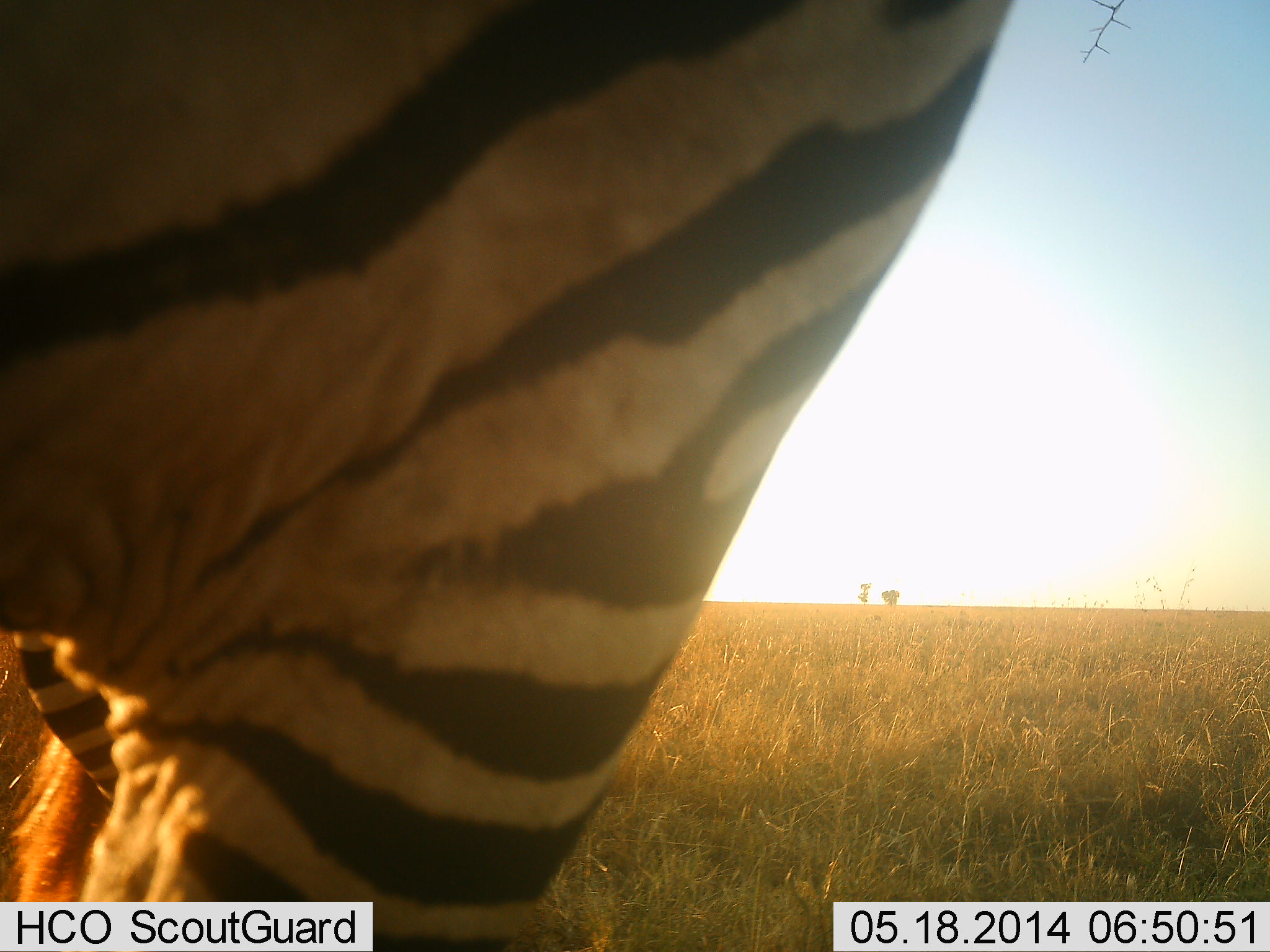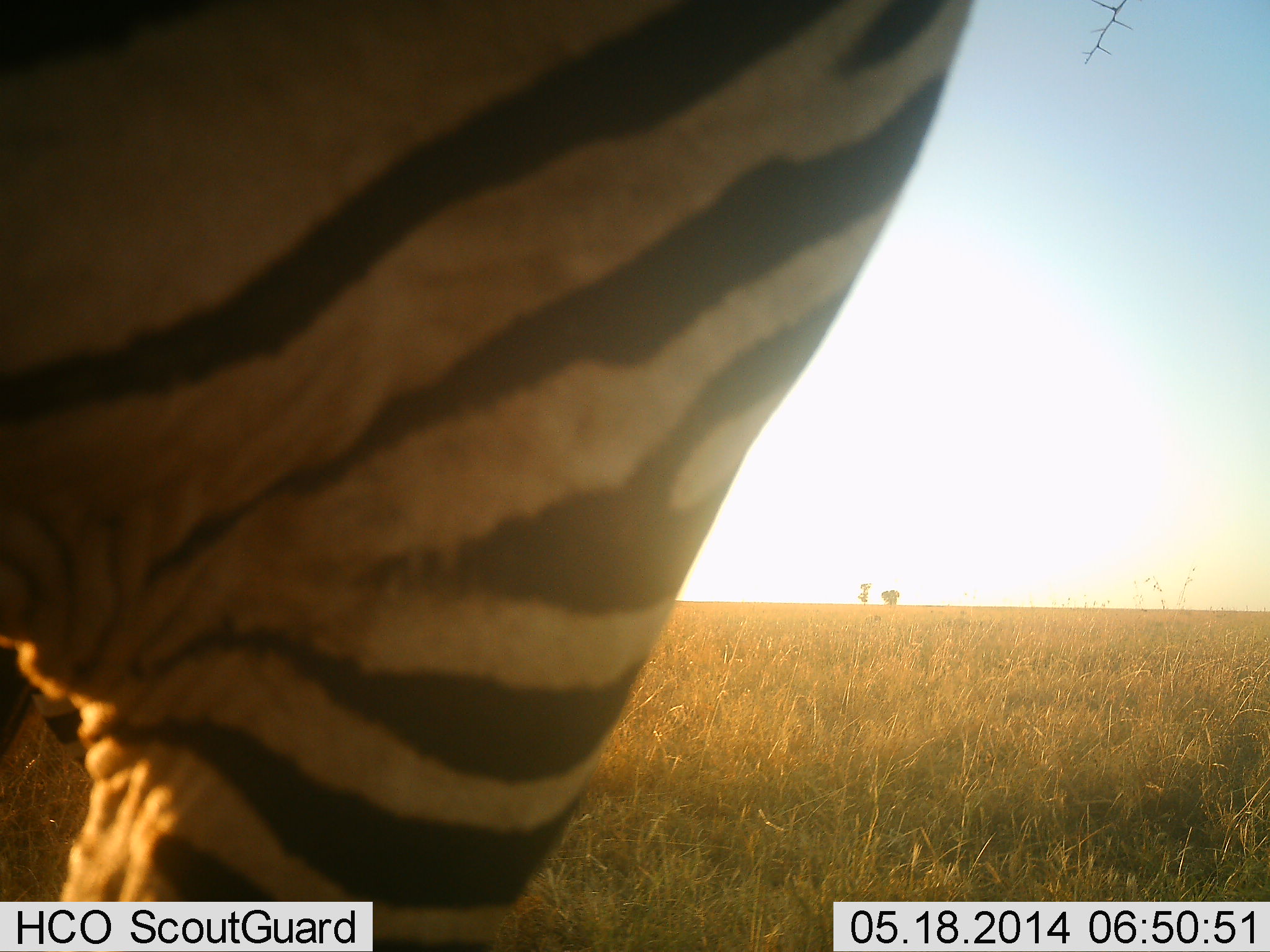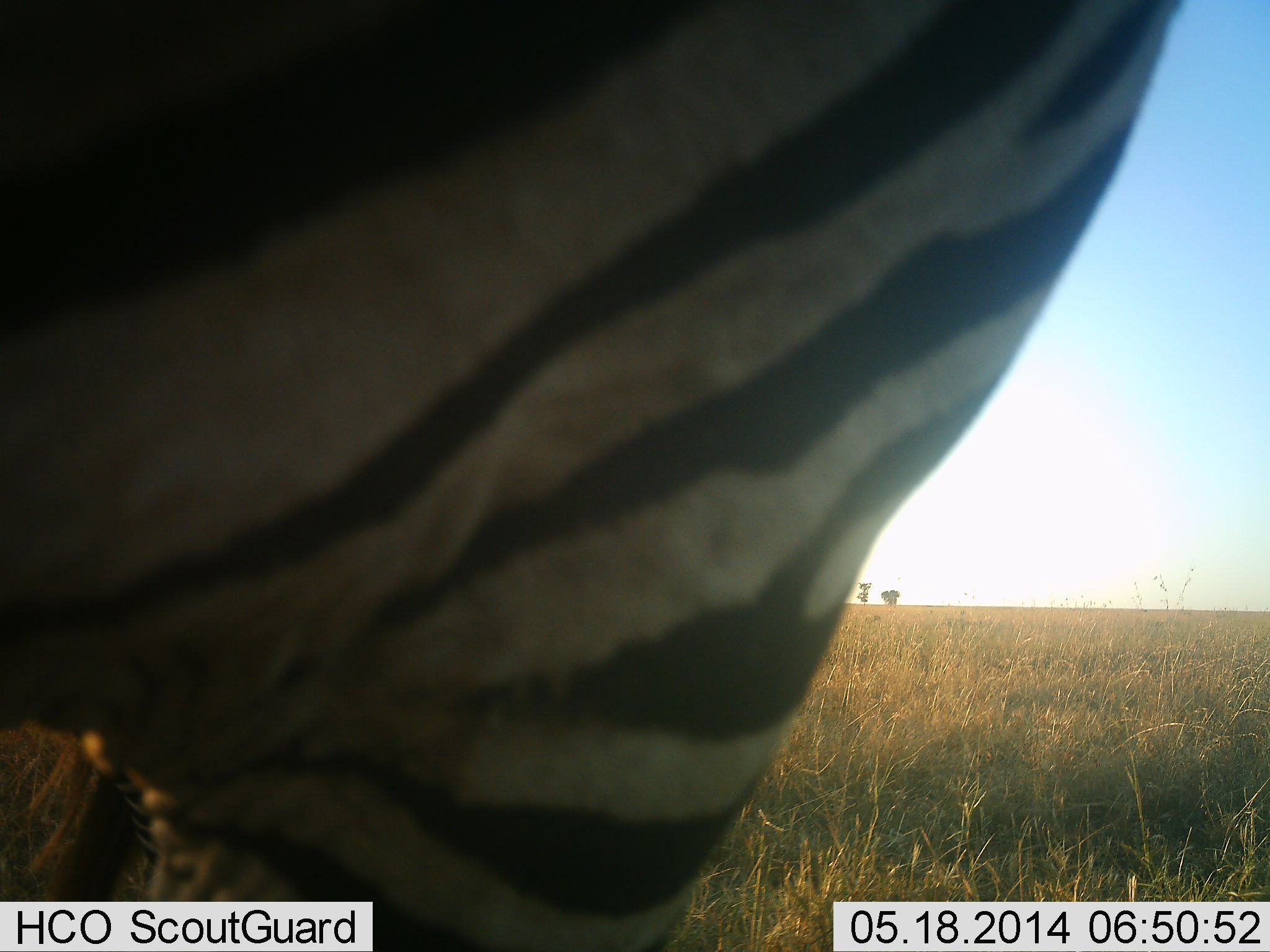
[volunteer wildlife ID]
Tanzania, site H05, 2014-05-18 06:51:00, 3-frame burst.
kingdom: Animalia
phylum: Chordata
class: Mammalia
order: Perissodactyla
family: Equidae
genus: Equus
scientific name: Equus quagga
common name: plains zebra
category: zebra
Zebra (plains zebra) (Equus quagga), count 1. Behavior (volunteer vote fractions): standing 100%, resting 0%, moving 0%, interacting 0%. Young present (vote fraction): 0%. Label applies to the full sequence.